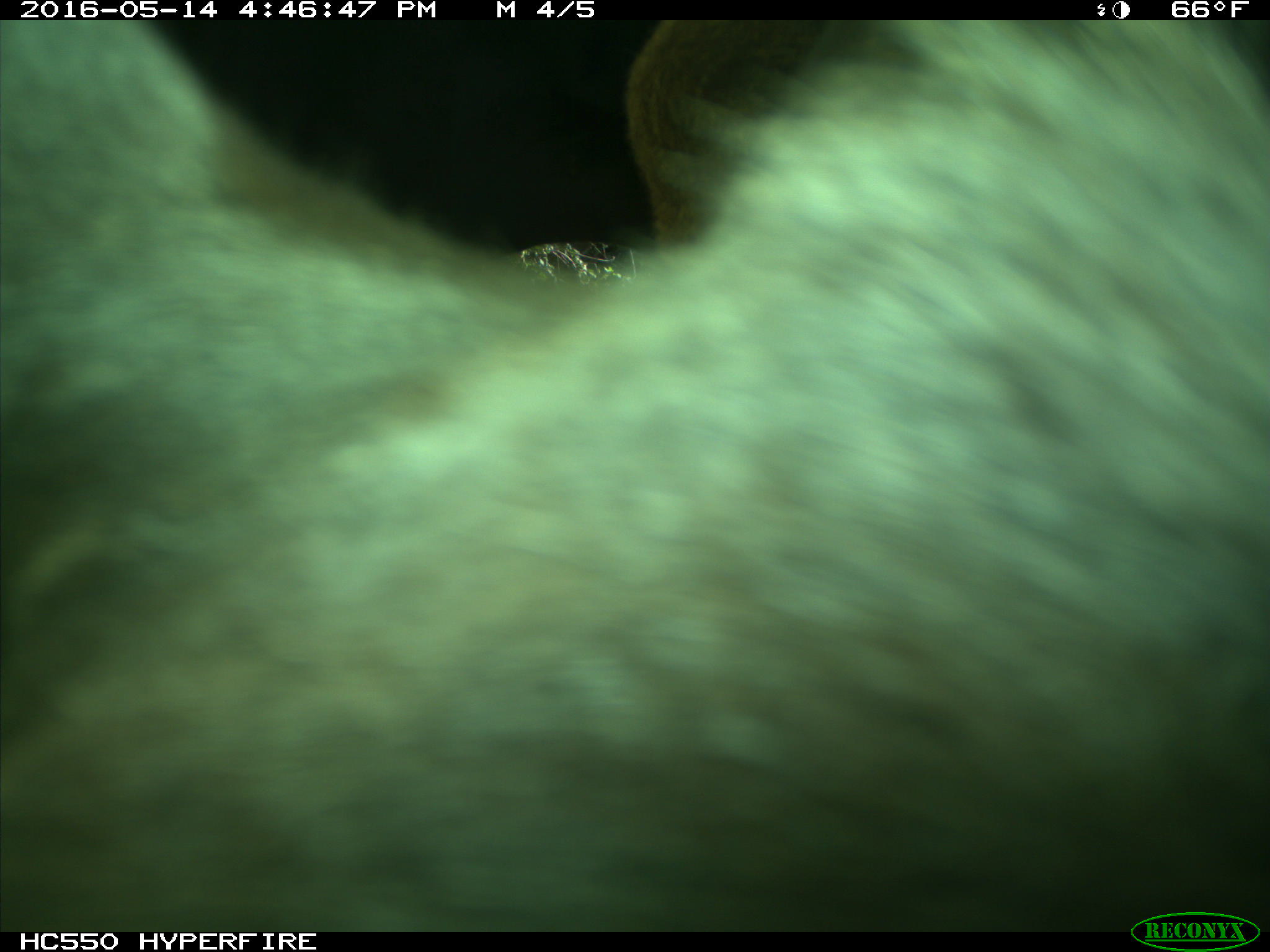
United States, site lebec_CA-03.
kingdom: Animalia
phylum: Chordata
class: Mammalia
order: Artiodactyla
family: Bovidae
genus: Bos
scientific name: Bos taurus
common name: domestic cow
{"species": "Bos taurus (domestic cow)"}